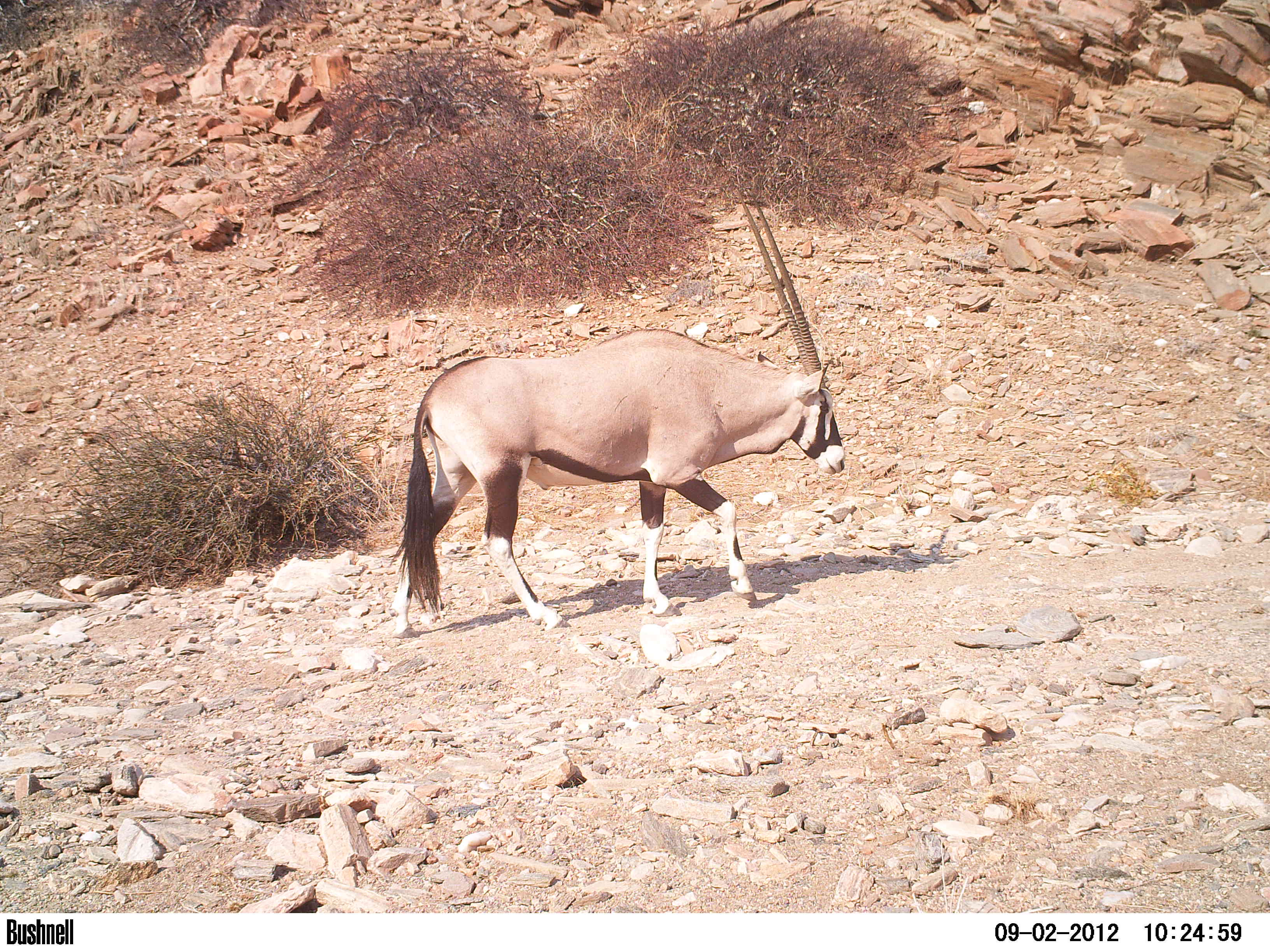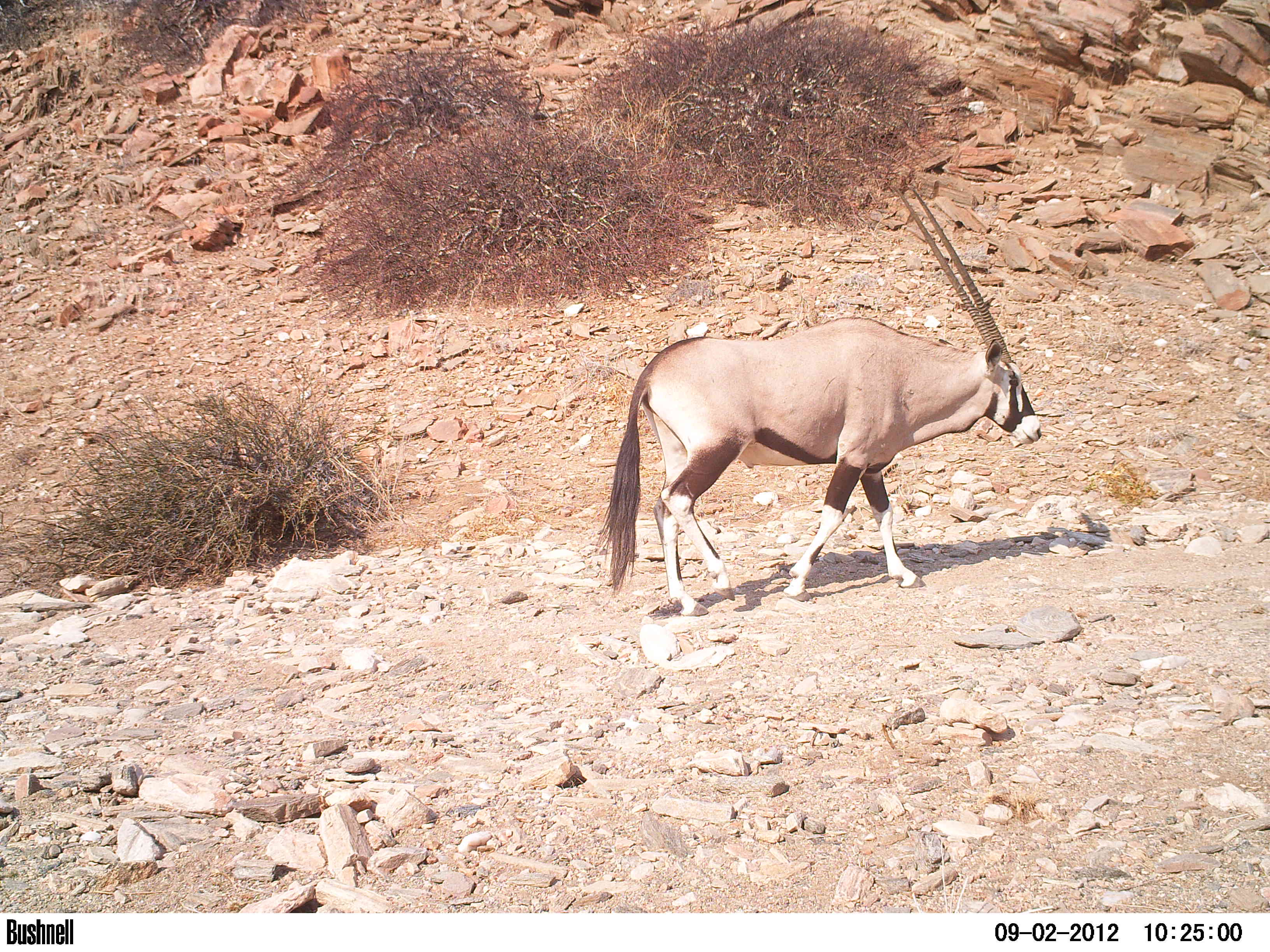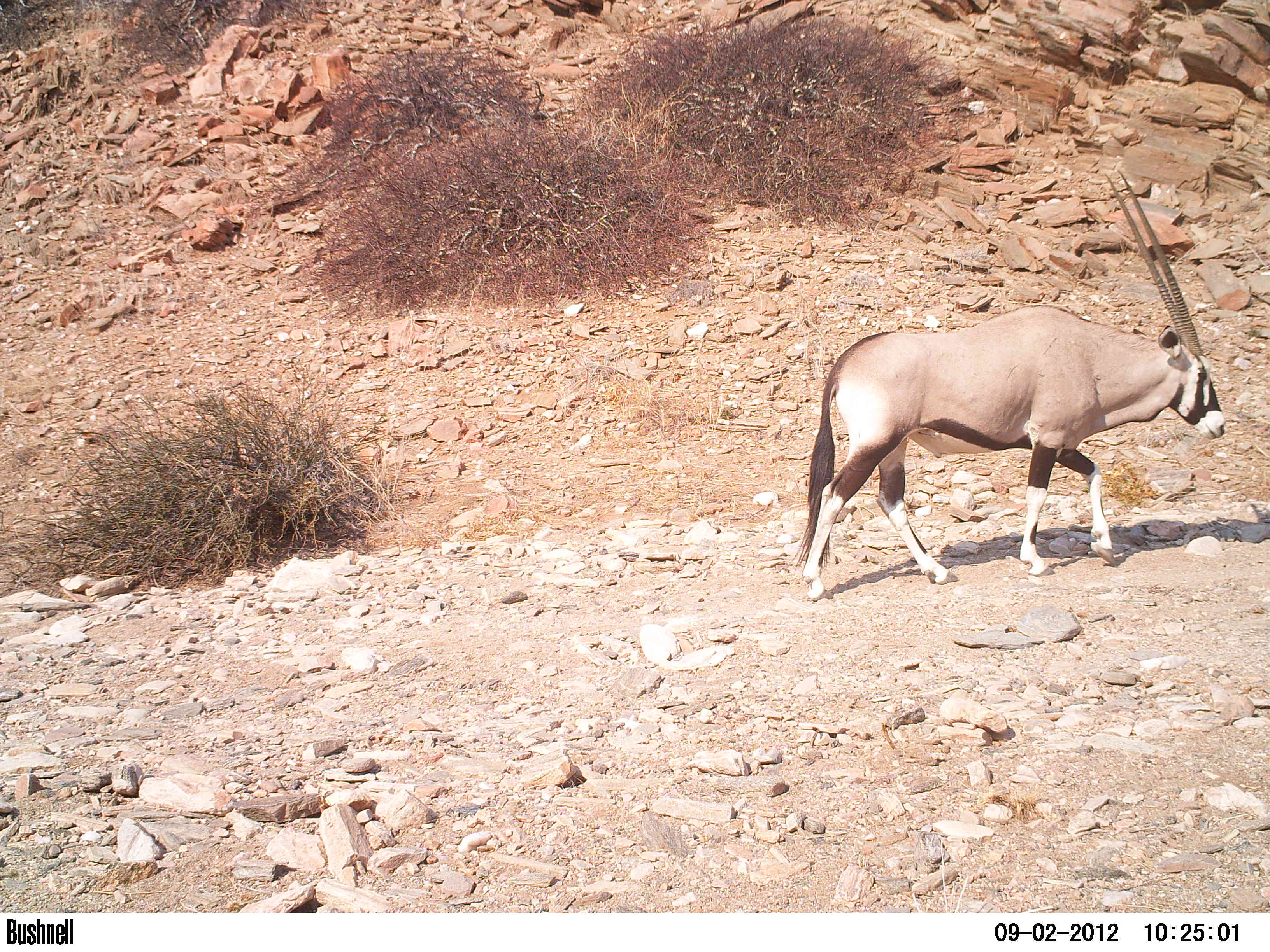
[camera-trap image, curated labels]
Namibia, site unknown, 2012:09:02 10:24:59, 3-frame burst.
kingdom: Animalia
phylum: Chordata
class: Mammalia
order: Artiodactyla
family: Bovidae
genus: Oryx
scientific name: Oryx gazella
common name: gemsbok